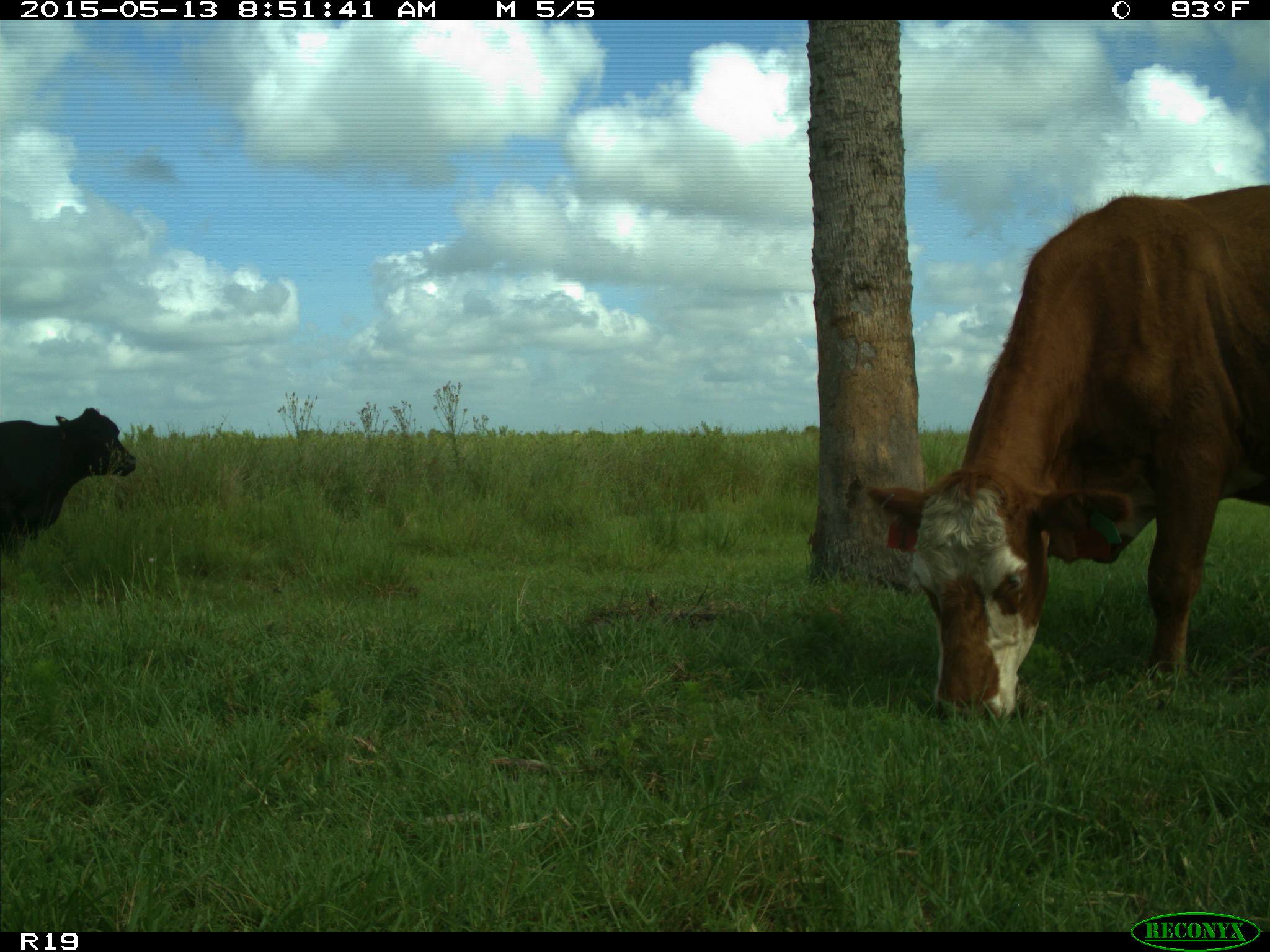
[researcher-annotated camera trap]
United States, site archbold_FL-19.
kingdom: Animalia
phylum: Chordata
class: Mammalia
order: Artiodactyla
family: Bovidae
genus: Bos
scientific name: Bos taurus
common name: domestic cow